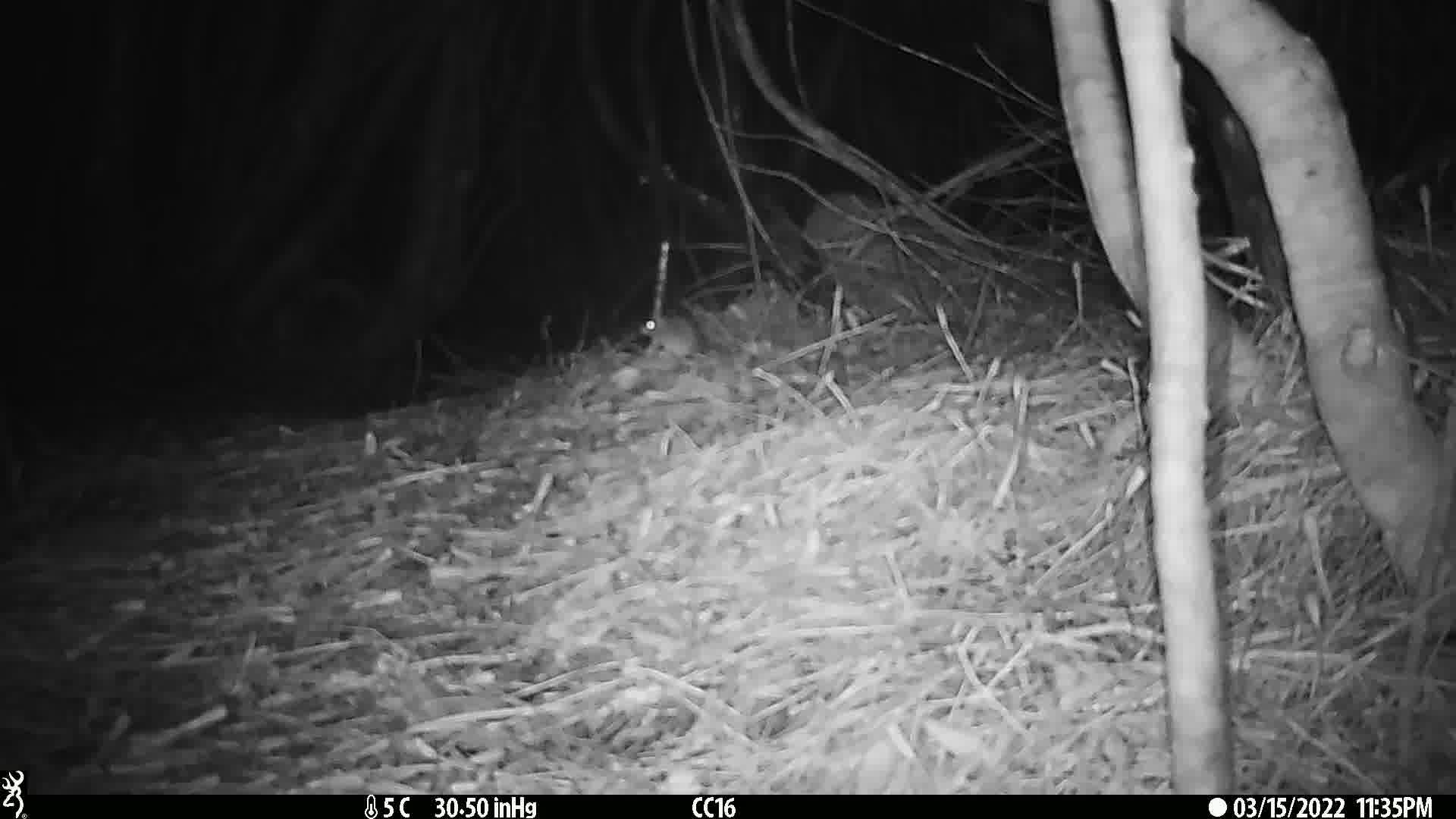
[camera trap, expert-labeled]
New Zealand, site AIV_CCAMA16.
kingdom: Animalia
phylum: Chordata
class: Mammalia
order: Rodentia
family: Muridae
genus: Mus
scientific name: Mus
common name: mouse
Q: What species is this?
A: Mouse (Mus).